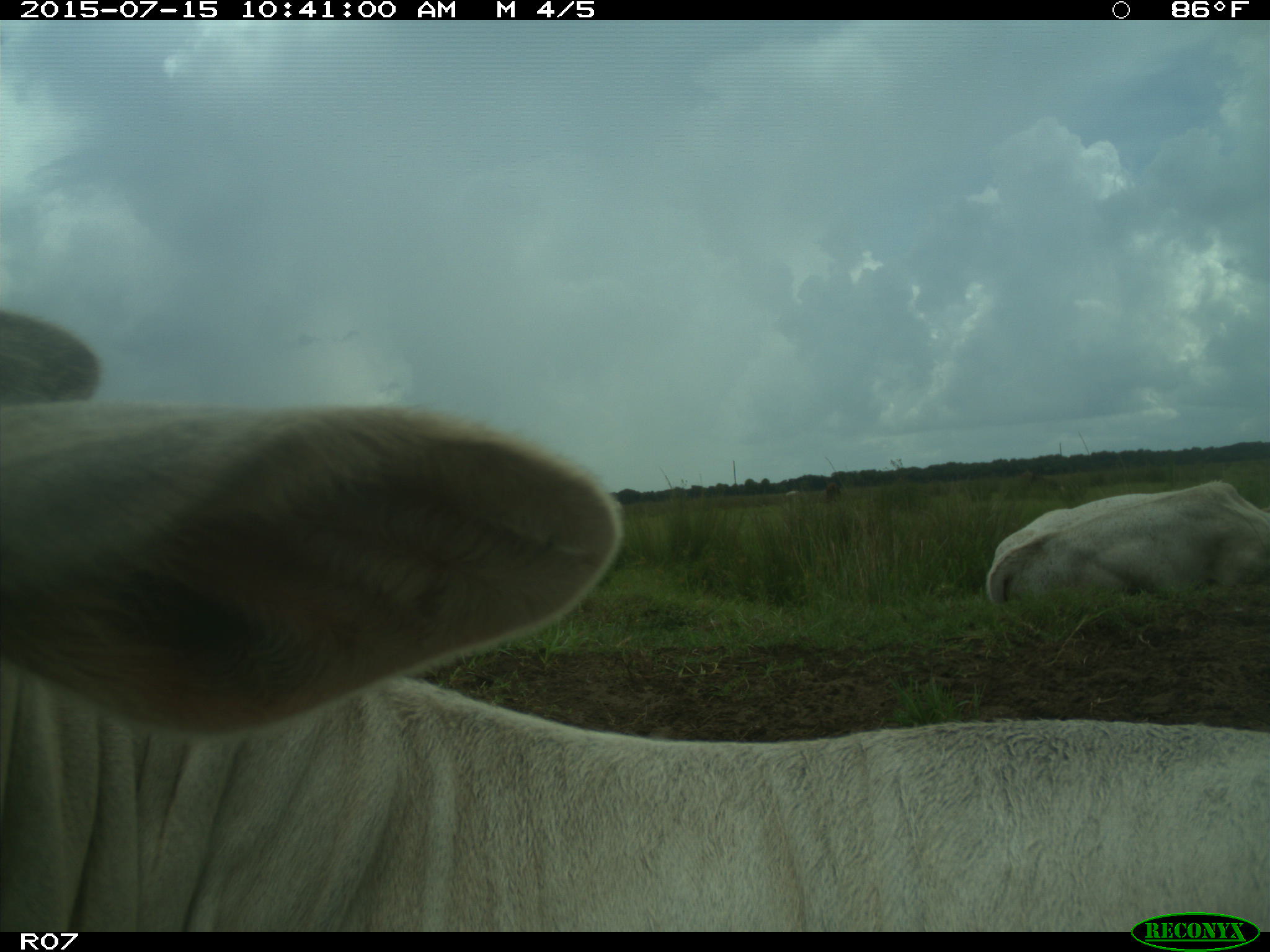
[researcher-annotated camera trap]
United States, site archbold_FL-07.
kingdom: Animalia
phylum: Chordata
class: Mammalia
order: Artiodactyla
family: Bovidae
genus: Bos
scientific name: Bos taurus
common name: domestic cow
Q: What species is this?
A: Bos taurus (domestic cow).